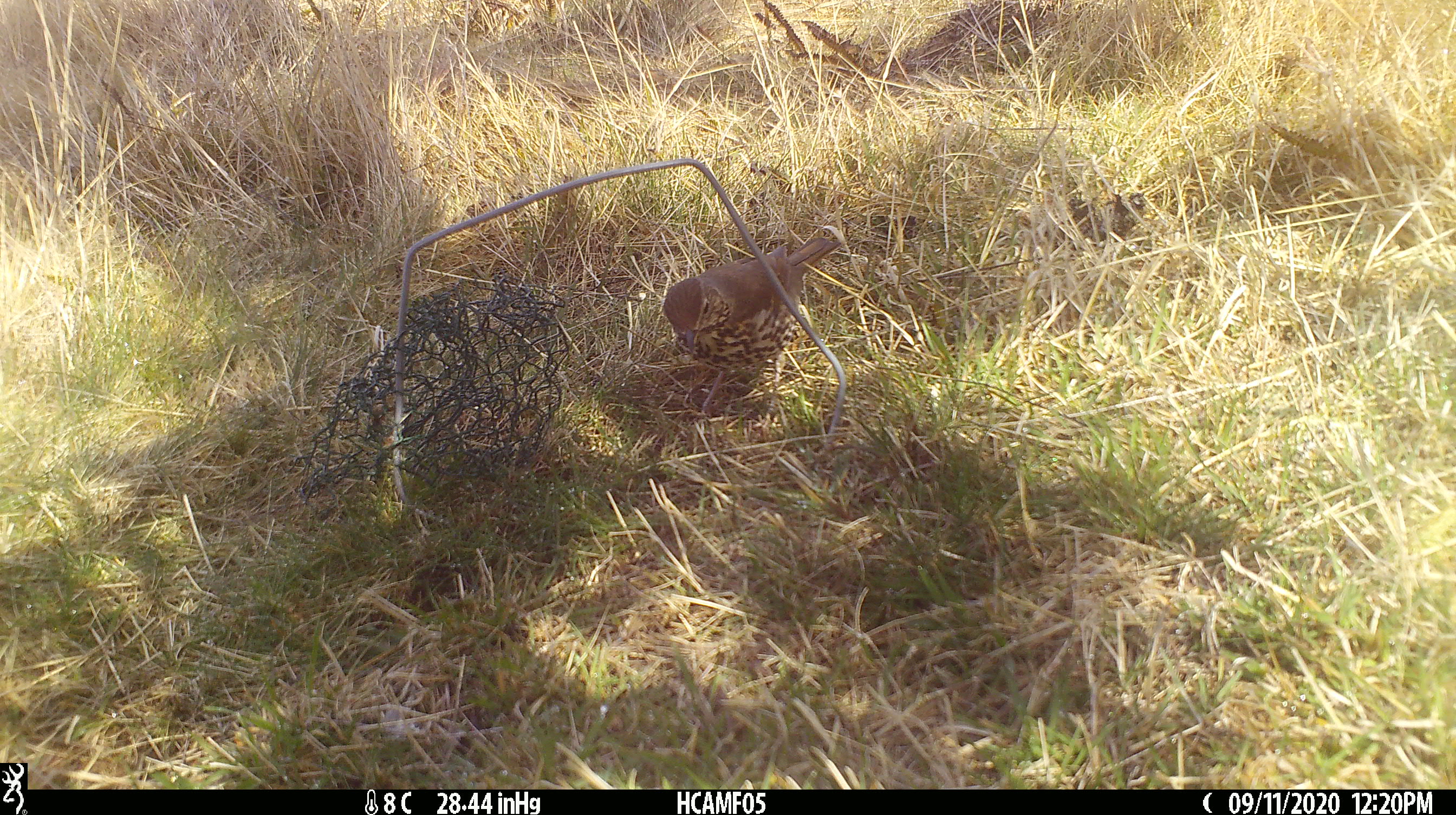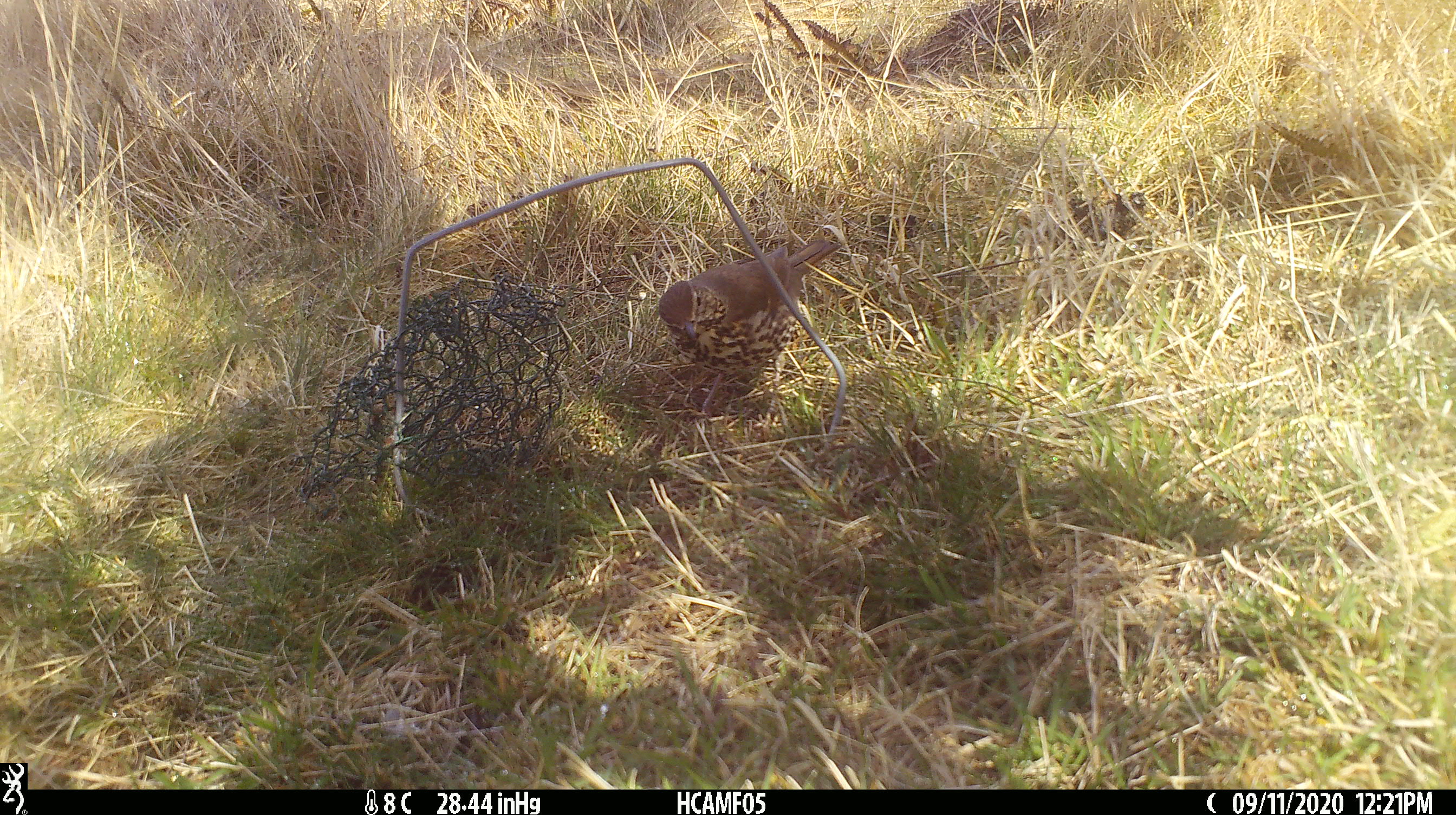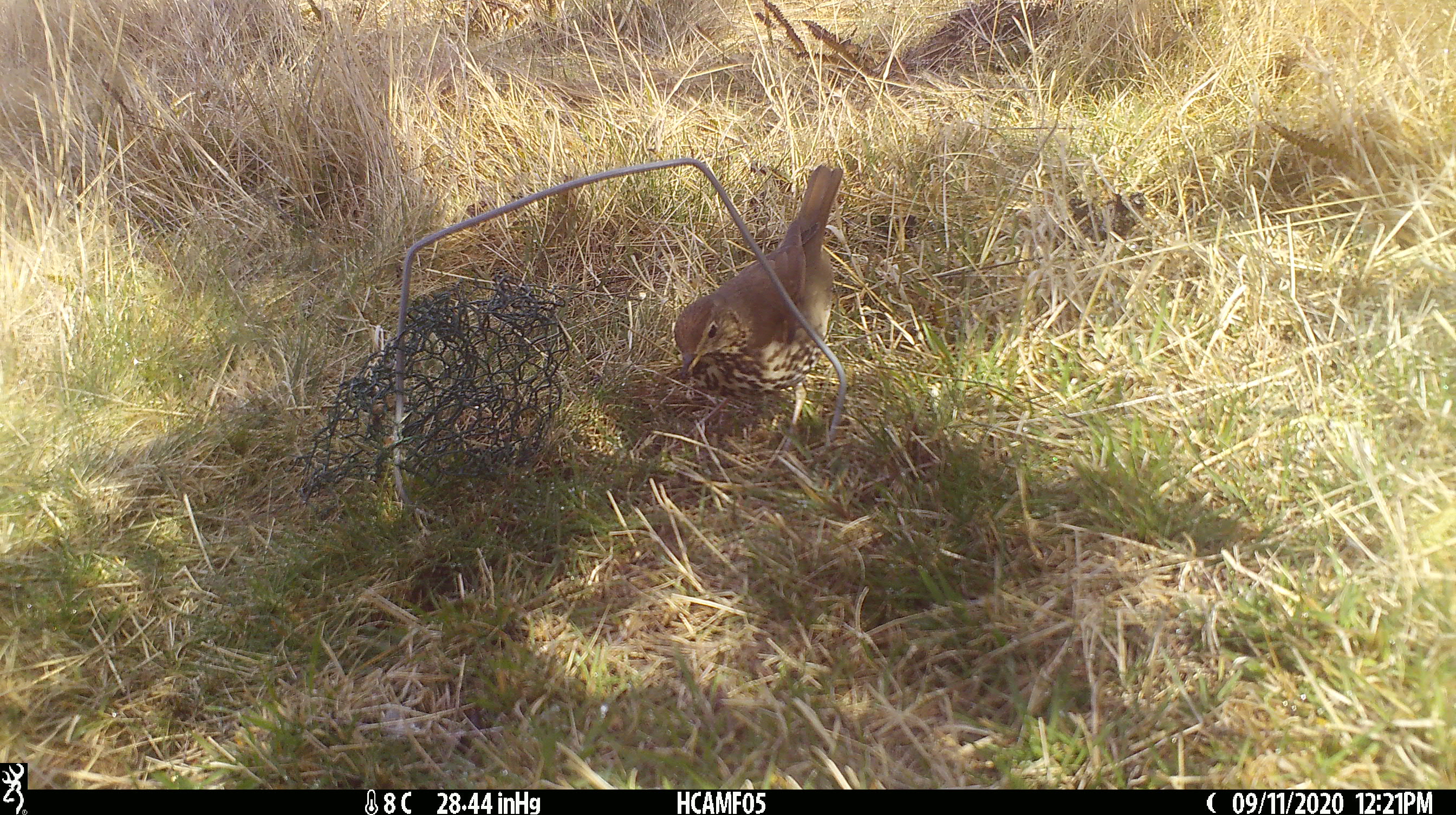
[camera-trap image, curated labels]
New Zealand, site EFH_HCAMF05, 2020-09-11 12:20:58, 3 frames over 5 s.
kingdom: Animalia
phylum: Chordata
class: Aves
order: Passeriformes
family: Turdidae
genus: Turdus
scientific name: Turdus philomelos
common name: song thrush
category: thrush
Thrush (song thrush) (Turdus philomelos).